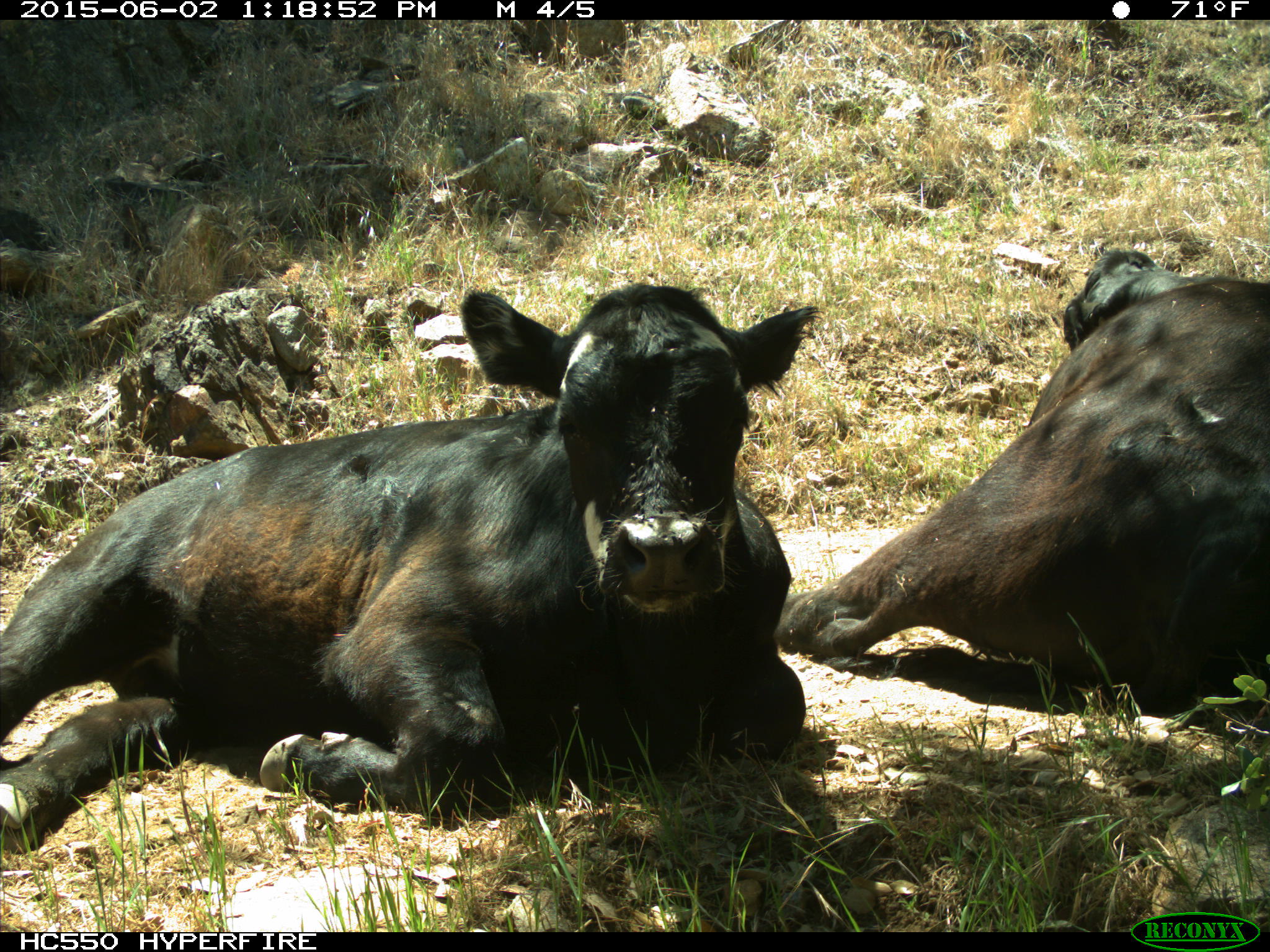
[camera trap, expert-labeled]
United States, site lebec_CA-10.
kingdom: Animalia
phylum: Chordata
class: Mammalia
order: Artiodactyla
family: Bovidae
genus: Bos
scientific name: Bos taurus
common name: domestic cow